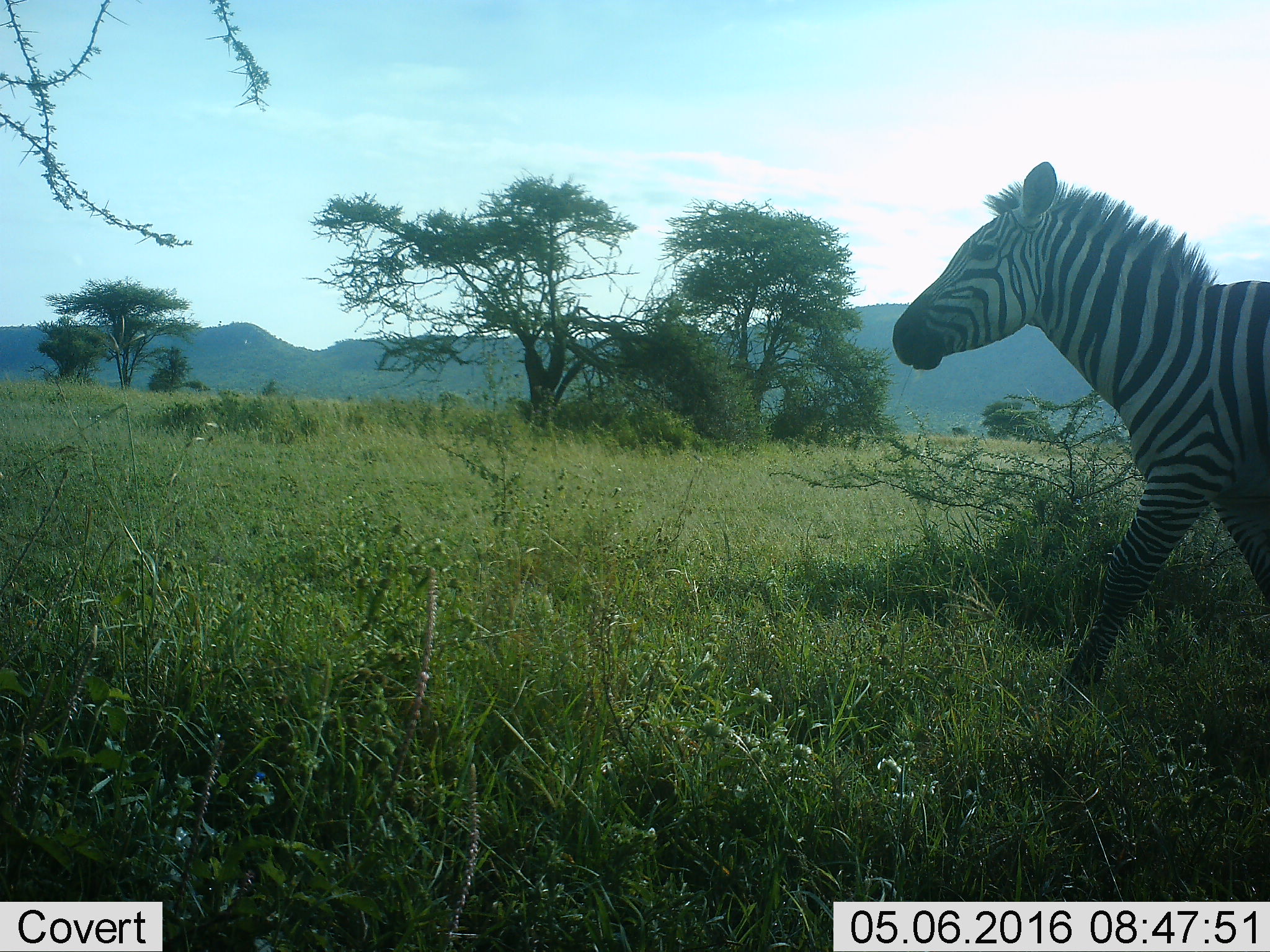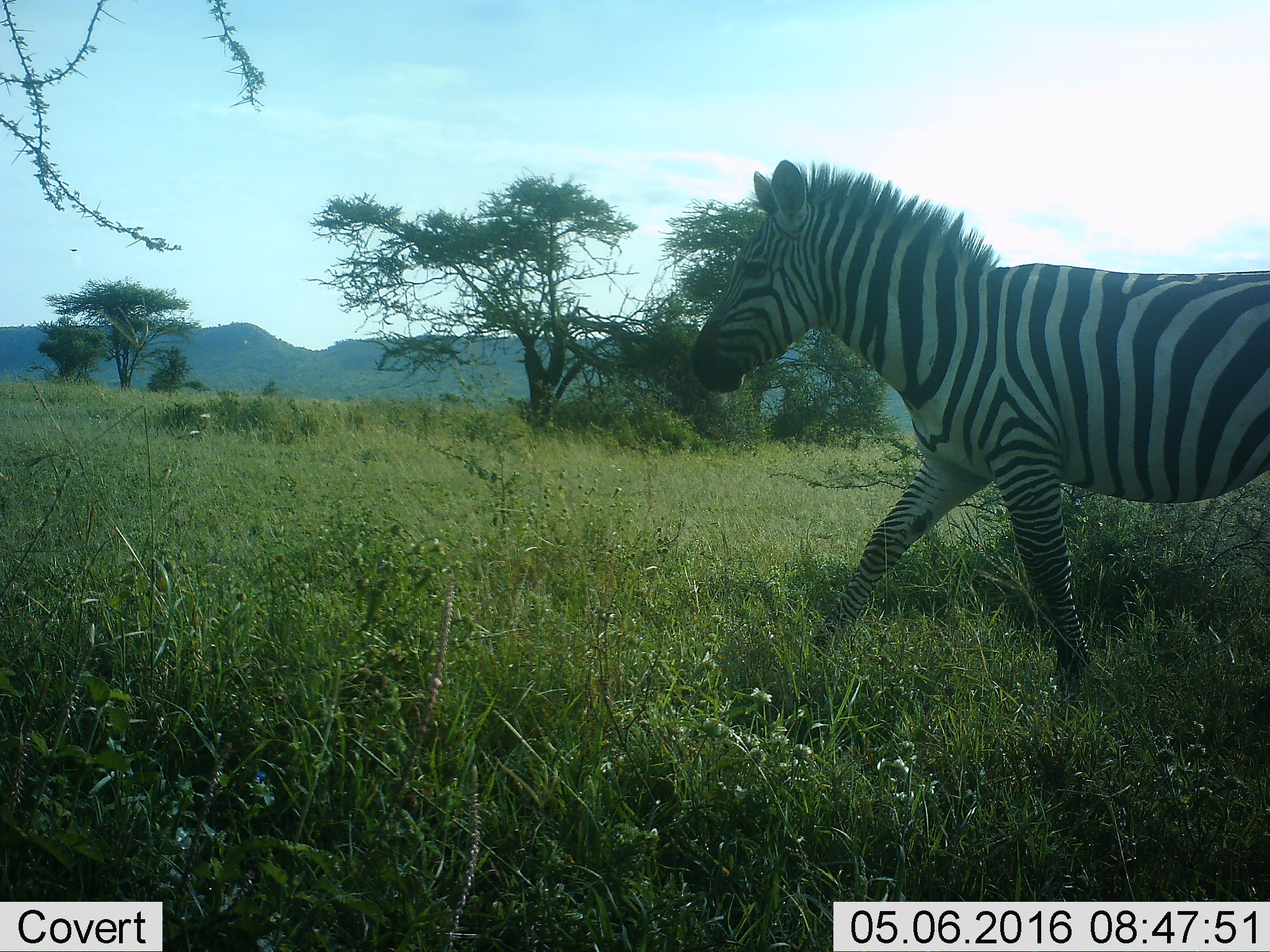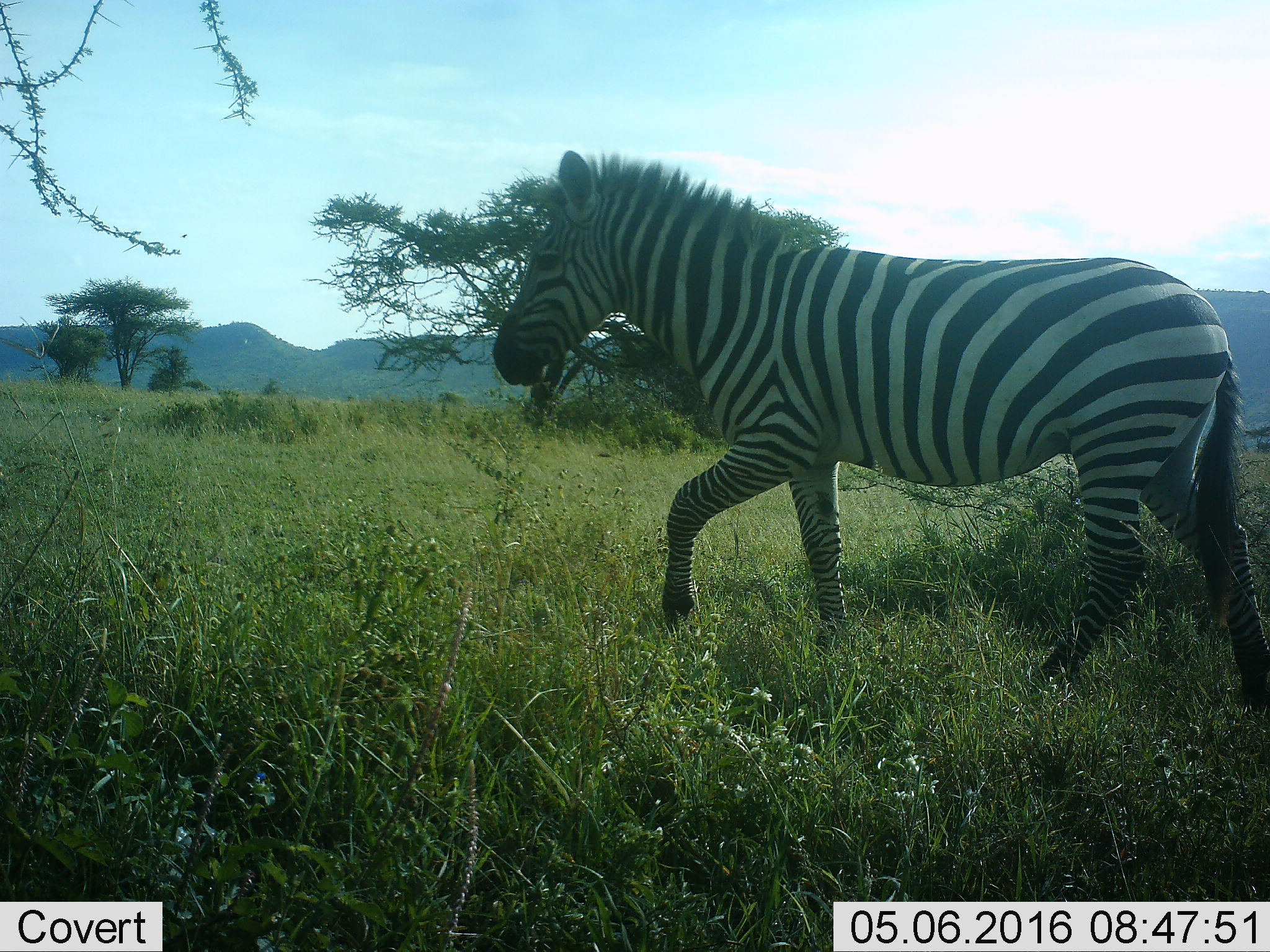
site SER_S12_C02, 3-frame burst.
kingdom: Animalia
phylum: Chordata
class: Mammalia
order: Perissodactyla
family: Equidae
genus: Equus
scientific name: Equus quagga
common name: plains zebra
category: zebraplains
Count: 1.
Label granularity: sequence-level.